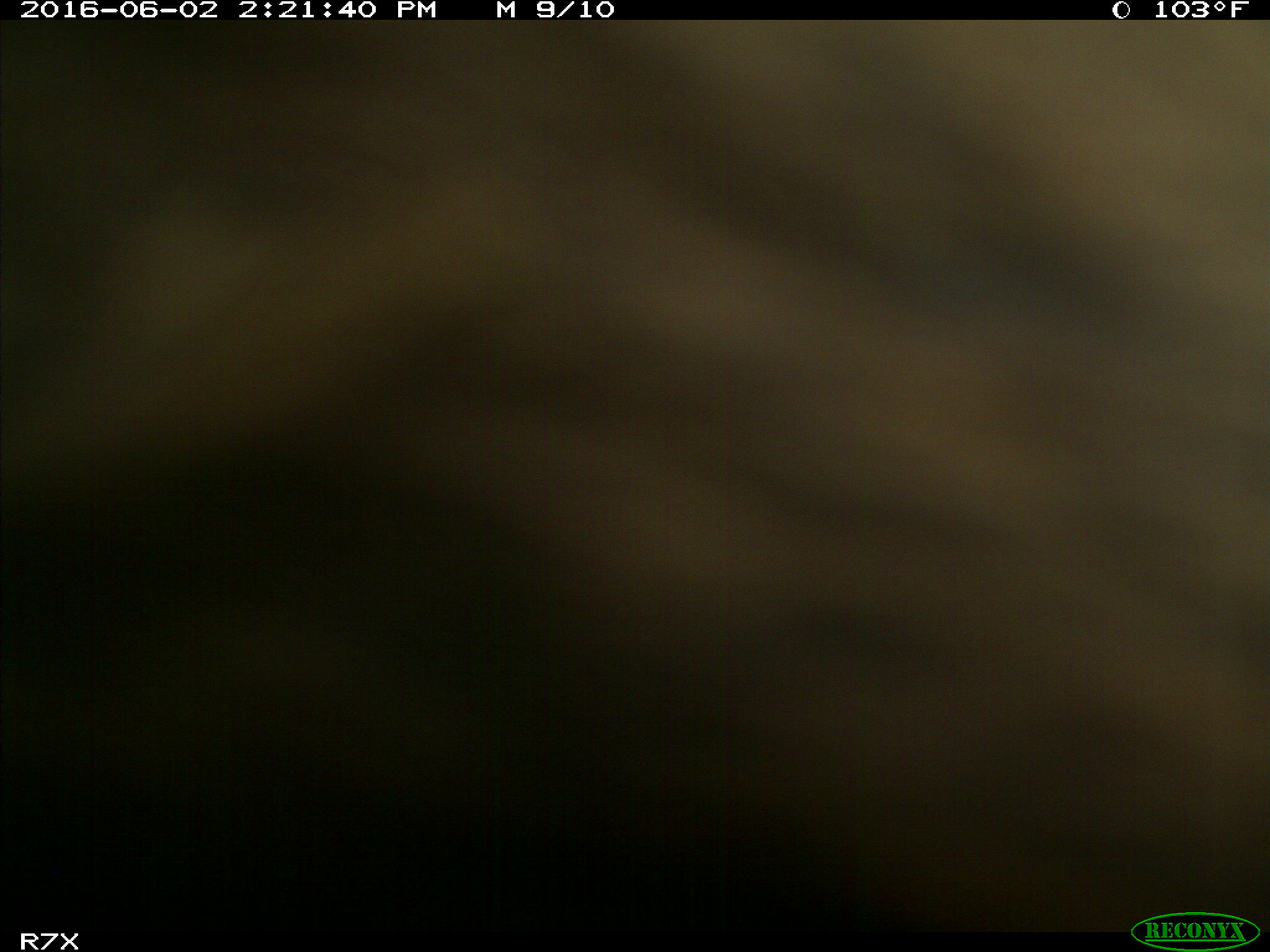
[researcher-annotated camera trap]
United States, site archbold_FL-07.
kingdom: Animalia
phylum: Chordata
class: Mammalia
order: Artiodactyla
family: Bovidae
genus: Bos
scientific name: Bos taurus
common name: domestic cow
Bos taurus (domestic cow).